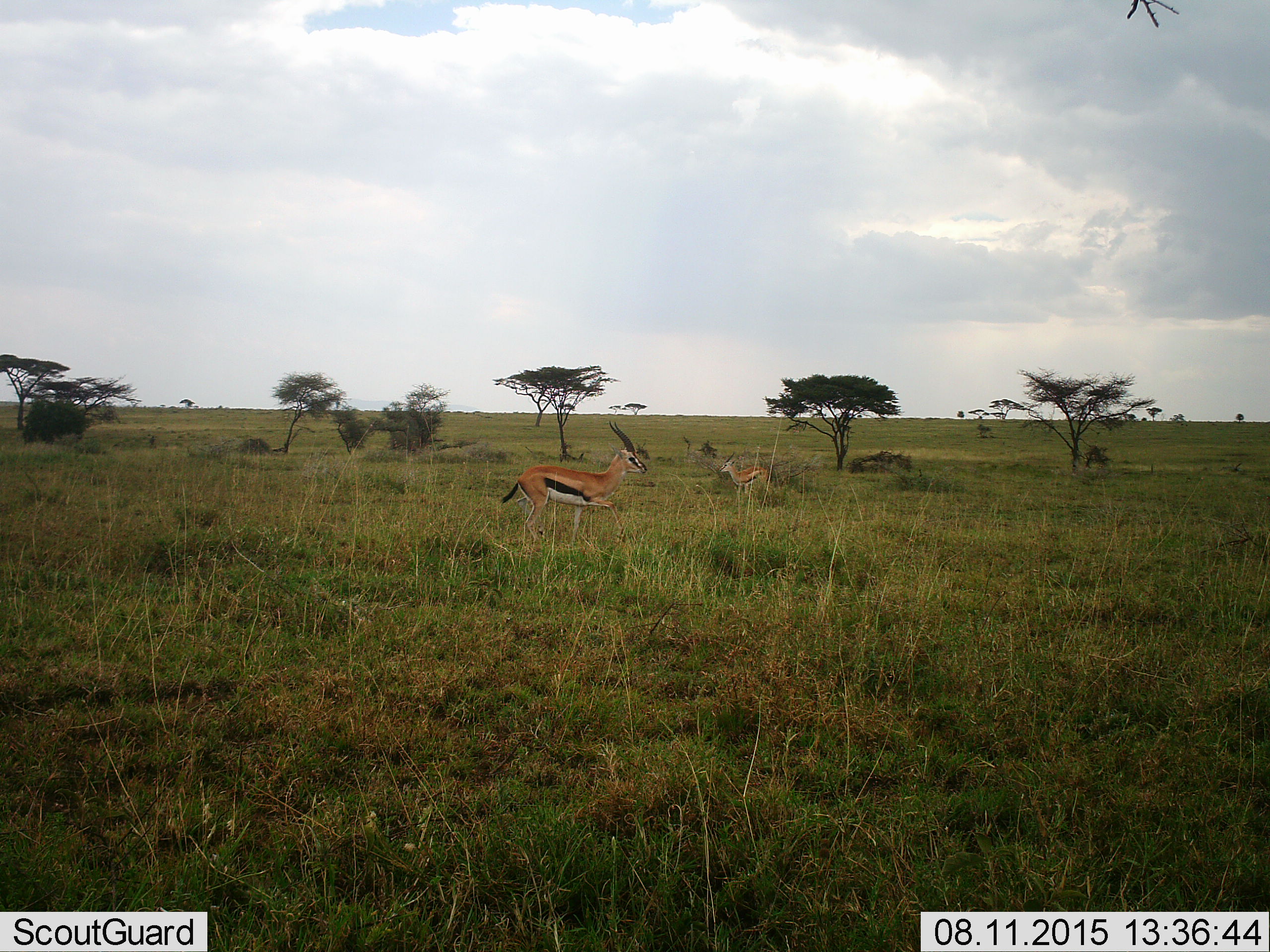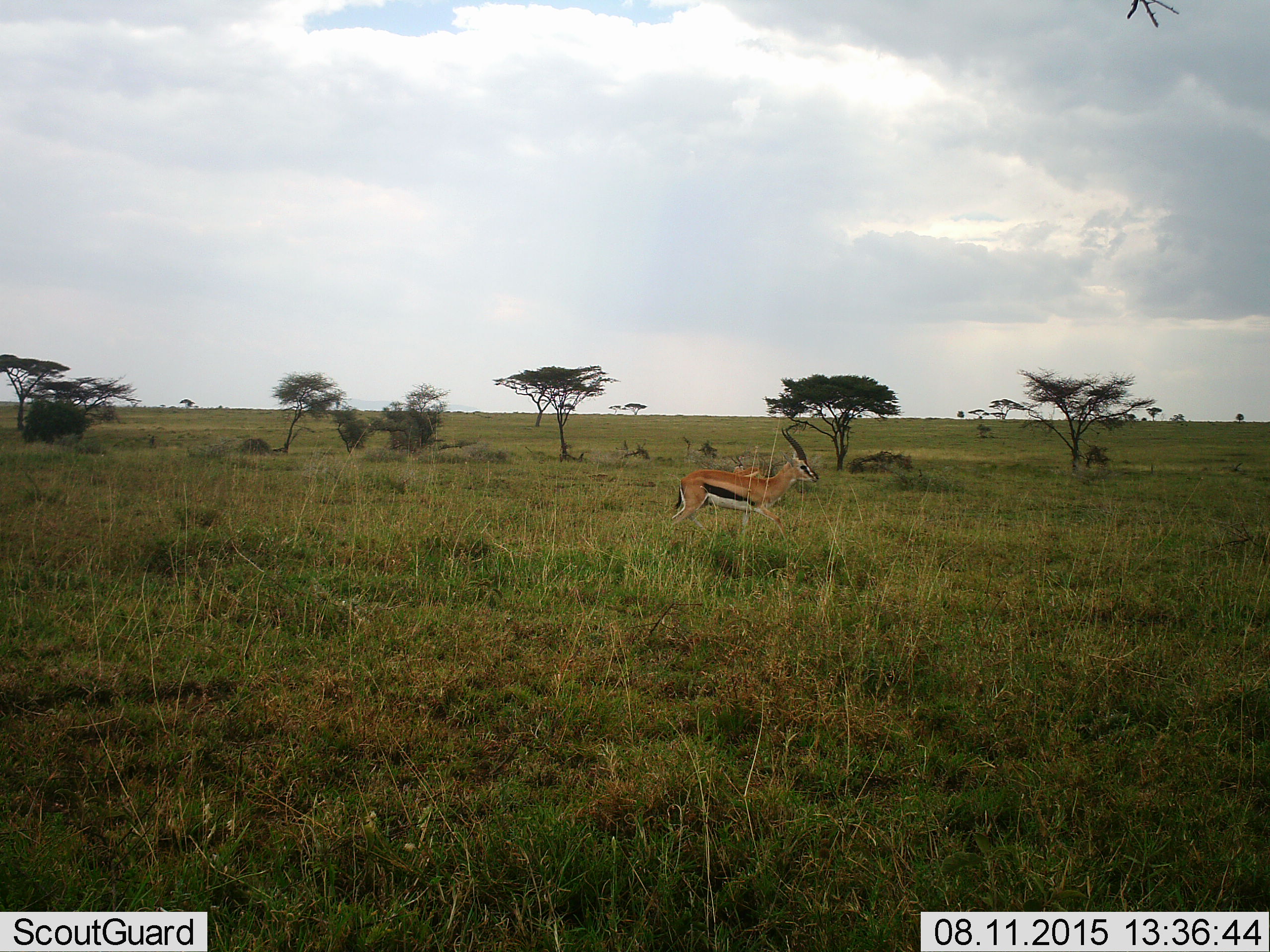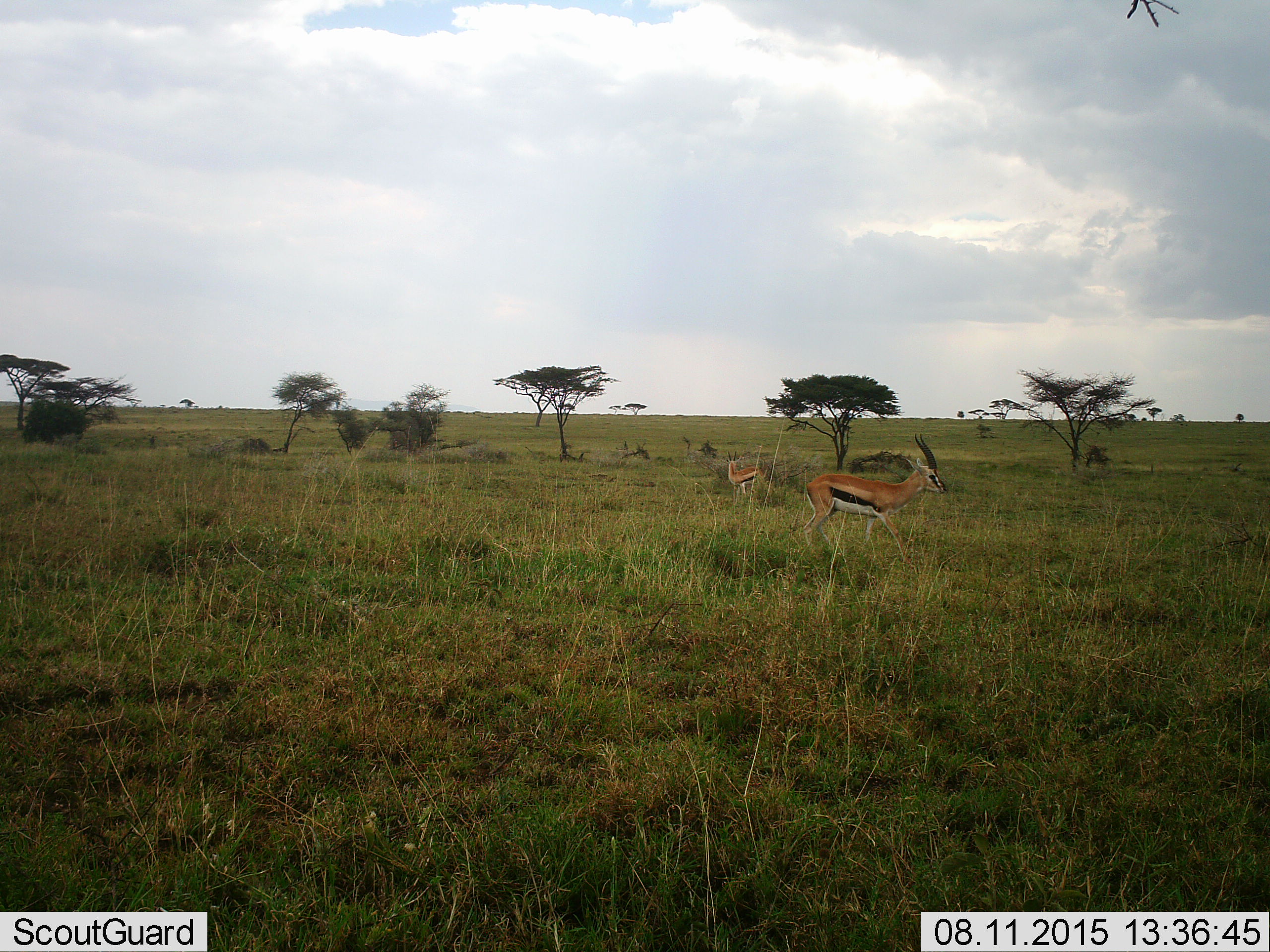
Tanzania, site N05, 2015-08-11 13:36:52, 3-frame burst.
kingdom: Animalia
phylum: Chordata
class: Mammalia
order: Artiodactyla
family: Bovidae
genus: Eudorcas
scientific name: Eudorcas thomsonii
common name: thomson's gazelle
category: gazellethomsons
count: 2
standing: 70%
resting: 0%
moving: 100%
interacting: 0%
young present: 0%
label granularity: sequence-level